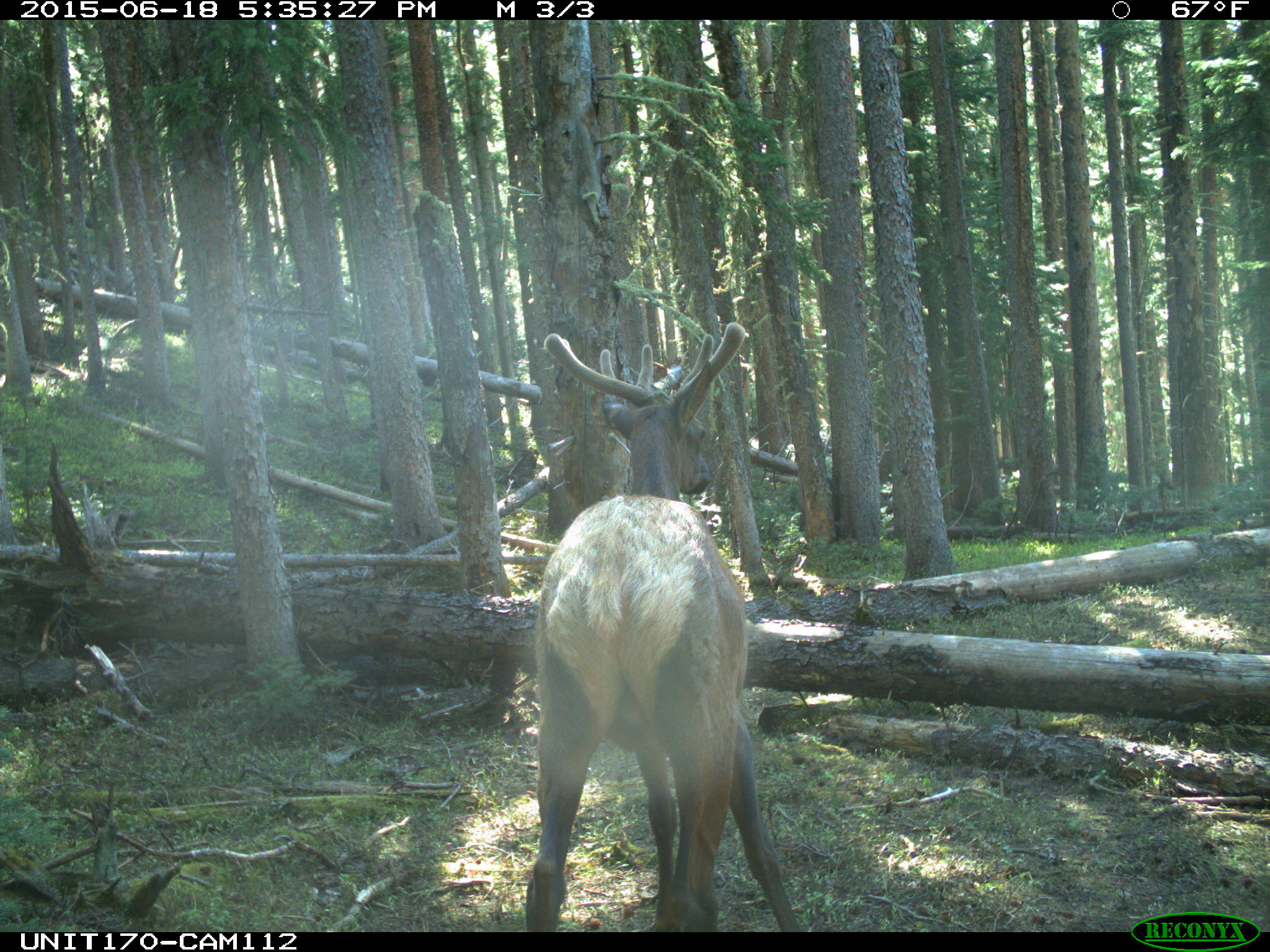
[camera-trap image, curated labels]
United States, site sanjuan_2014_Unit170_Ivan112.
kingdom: Animalia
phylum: Chordata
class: Mammalia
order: Artiodactyla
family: Cervidae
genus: Cervus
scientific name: Cervus elaphus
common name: red deer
Cervus elaphus (red deer).